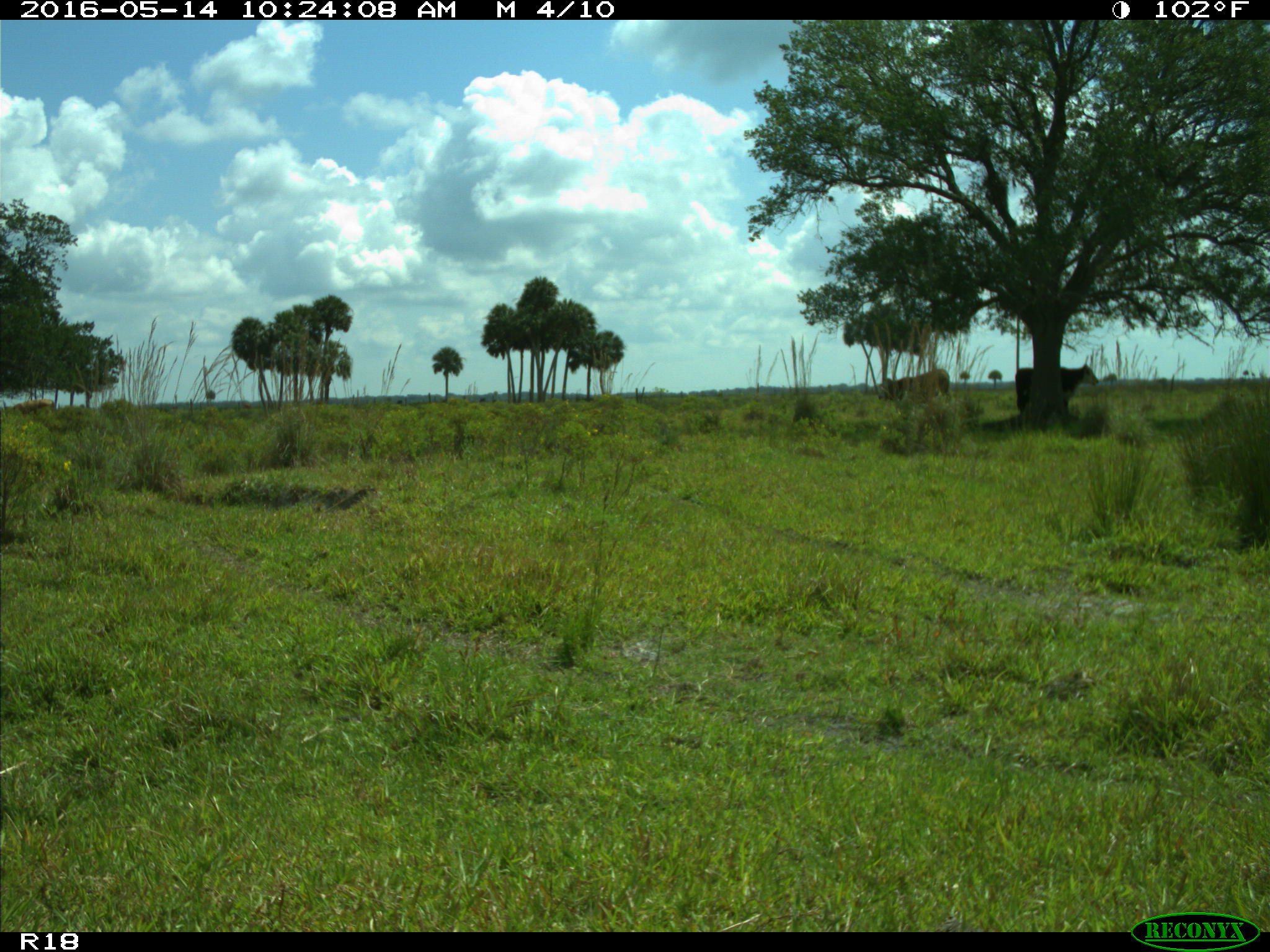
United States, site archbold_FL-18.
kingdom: Animalia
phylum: Chordata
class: Mammalia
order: Artiodactyla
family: Bovidae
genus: Bos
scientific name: Bos taurus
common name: domestic cow